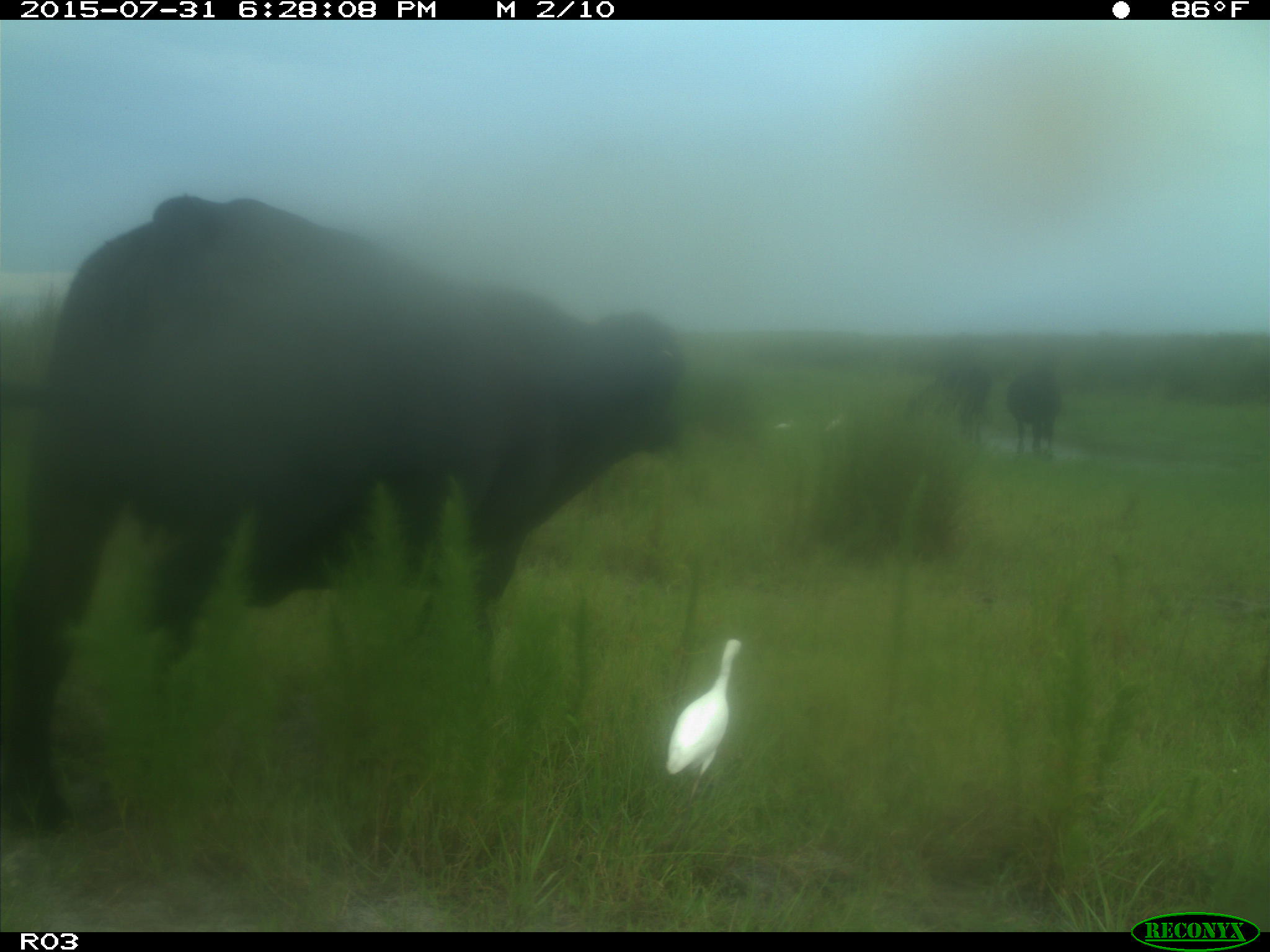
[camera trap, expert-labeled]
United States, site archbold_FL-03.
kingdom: Animalia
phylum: Chordata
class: Mammalia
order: Artiodactyla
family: Bovidae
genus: Bos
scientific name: Bos taurus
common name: domestic cow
Bos taurus (domestic cow).